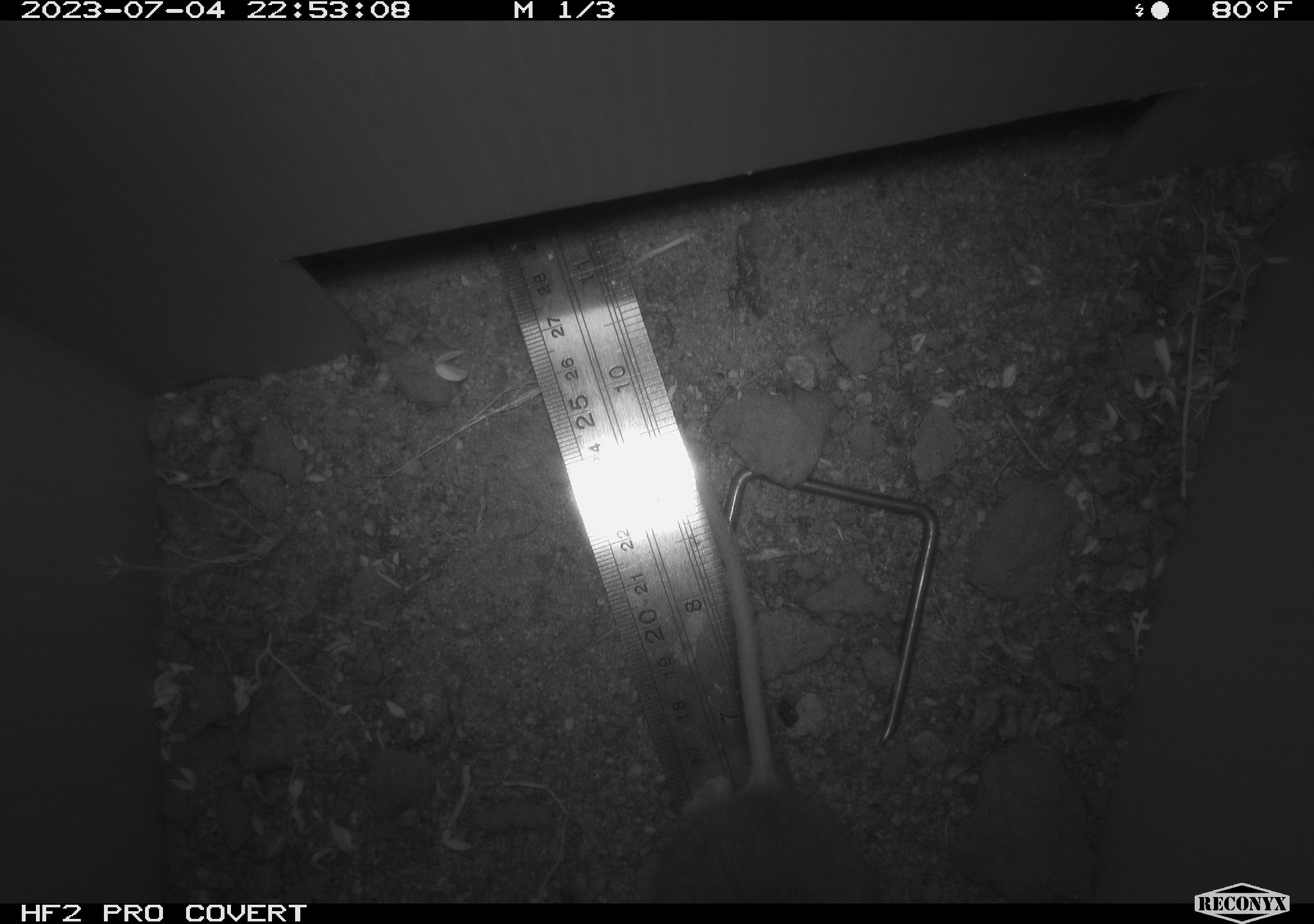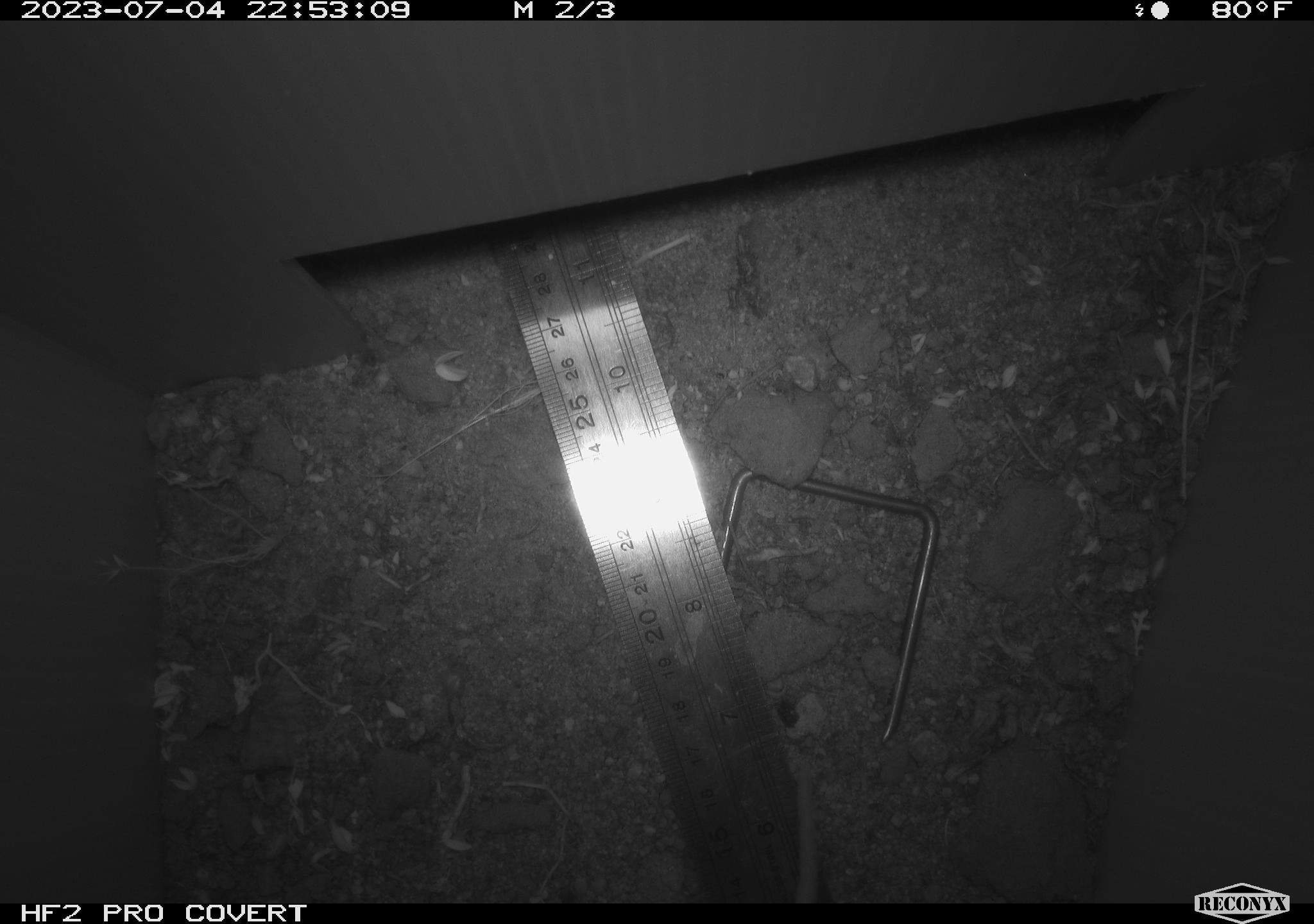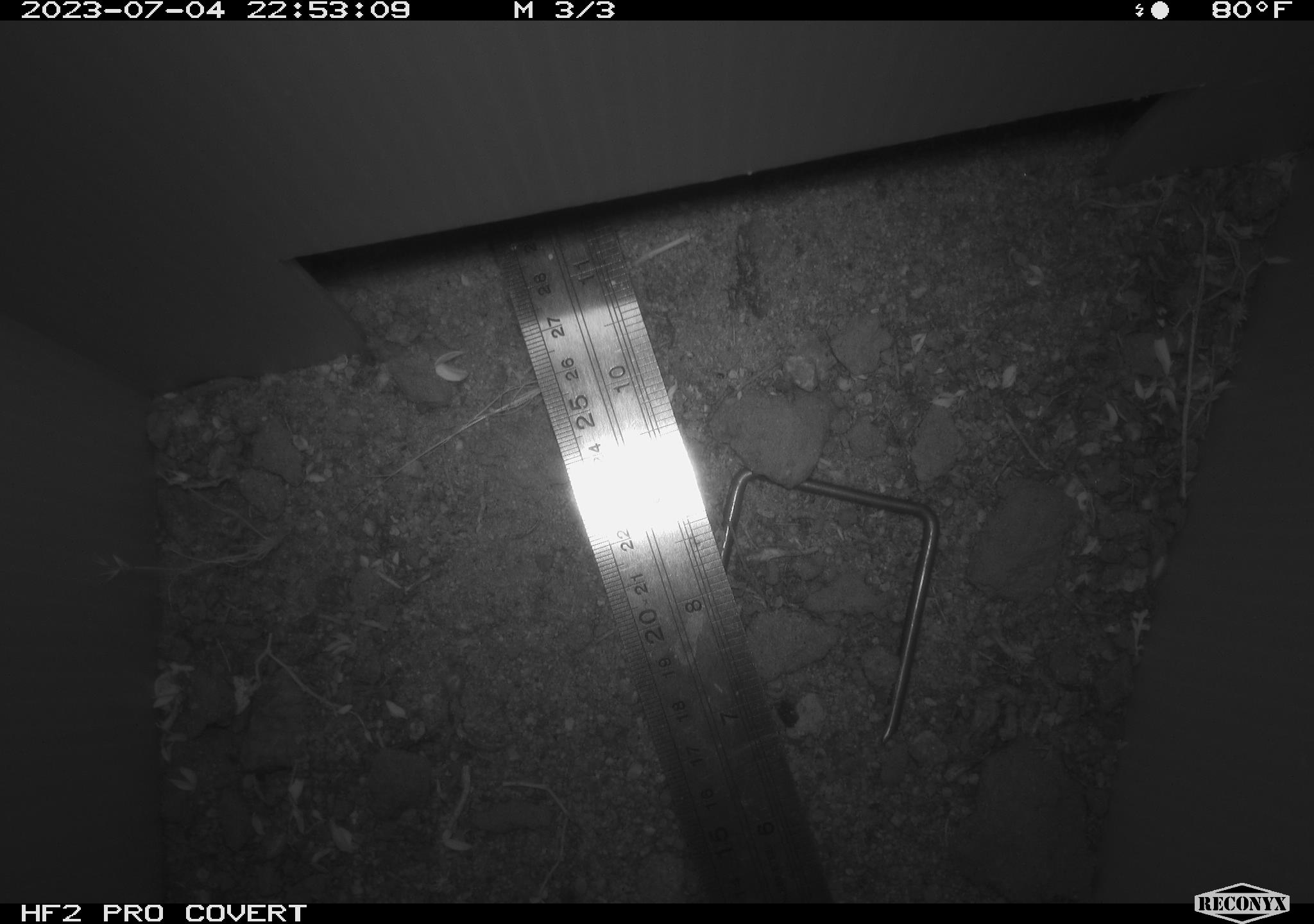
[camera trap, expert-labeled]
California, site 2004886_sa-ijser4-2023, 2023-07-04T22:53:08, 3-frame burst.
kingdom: Animalia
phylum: Chordata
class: Mammalia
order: Rodentia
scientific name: Rodentia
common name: mouse species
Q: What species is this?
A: Mouse species (Rodentia).